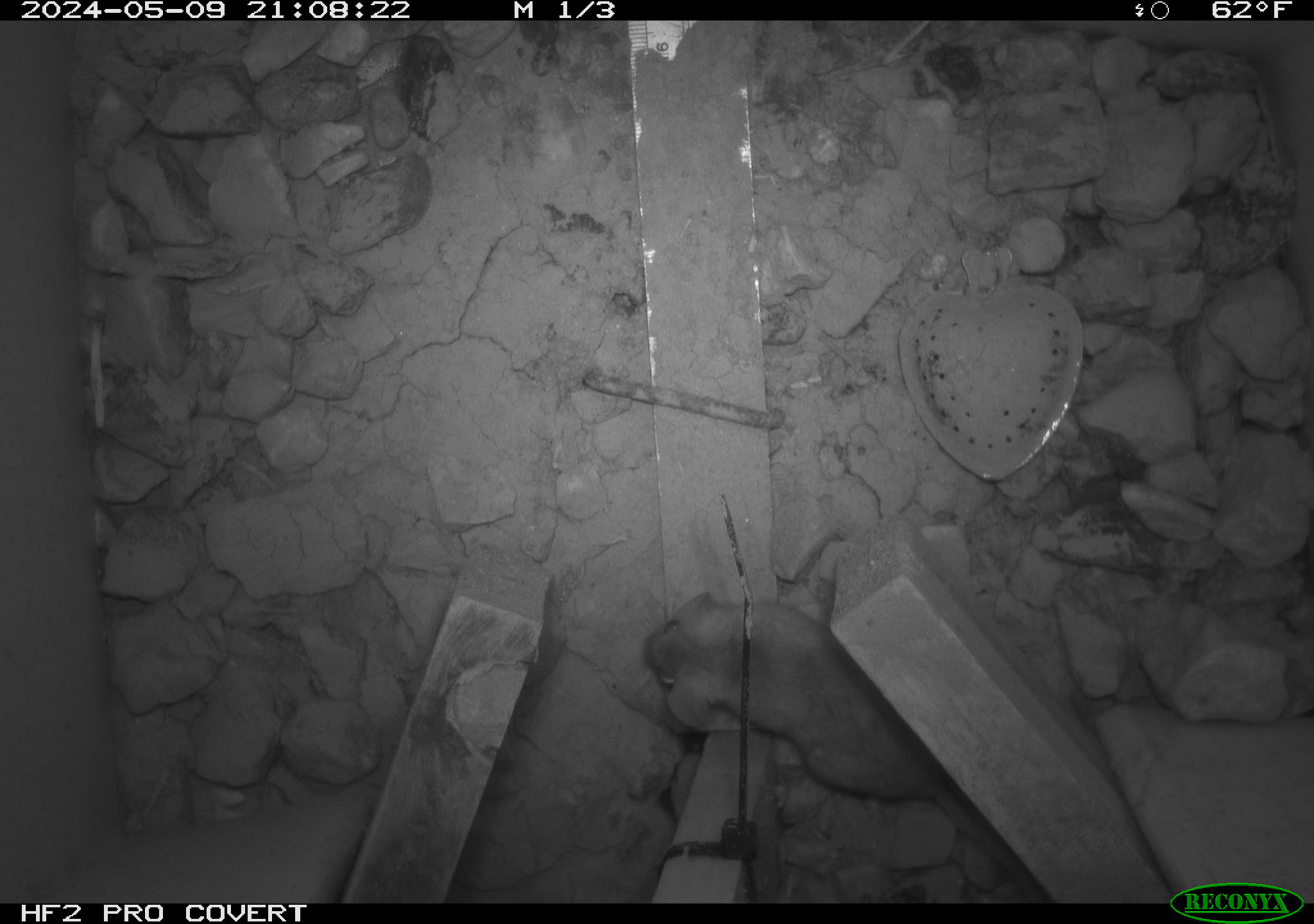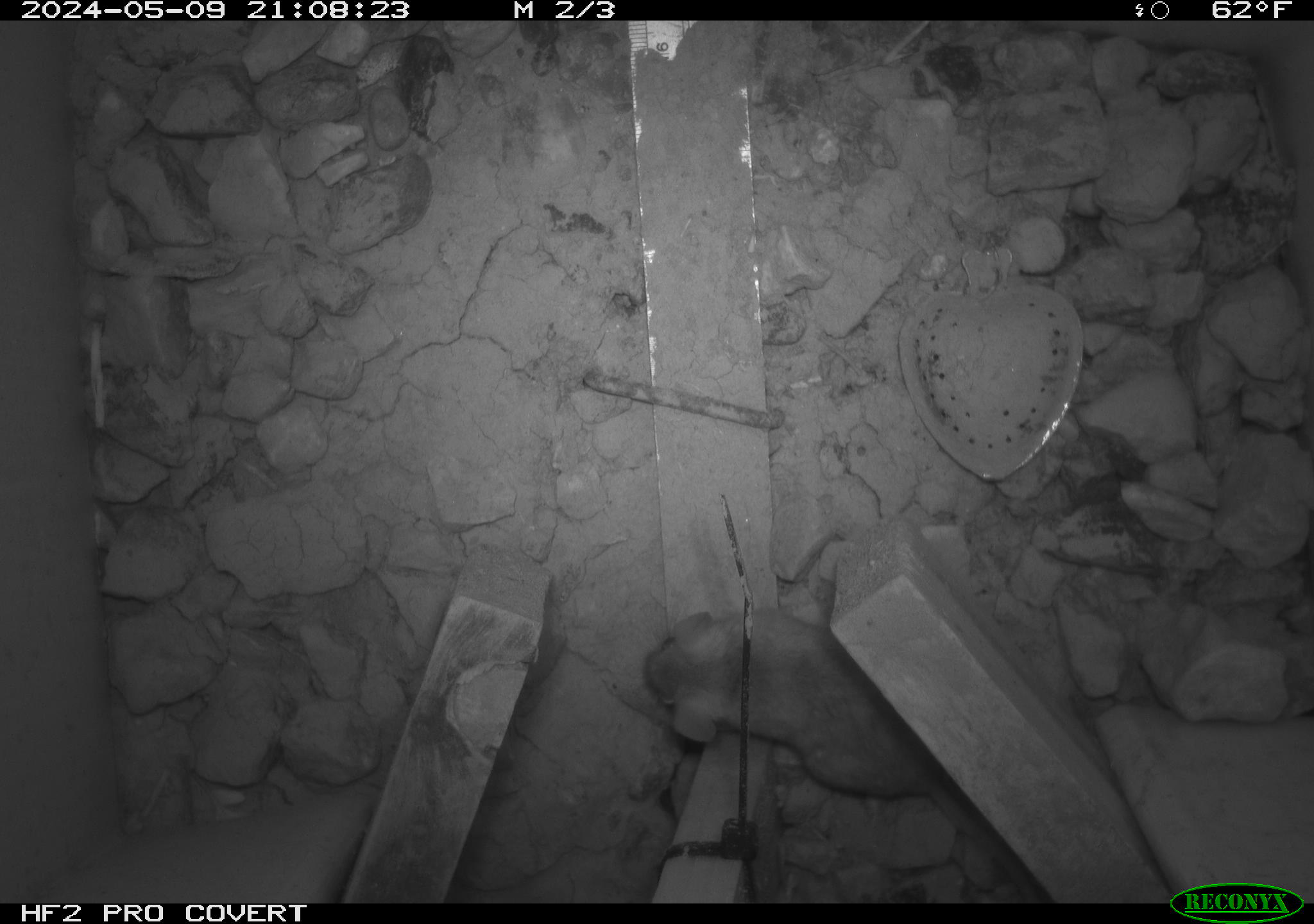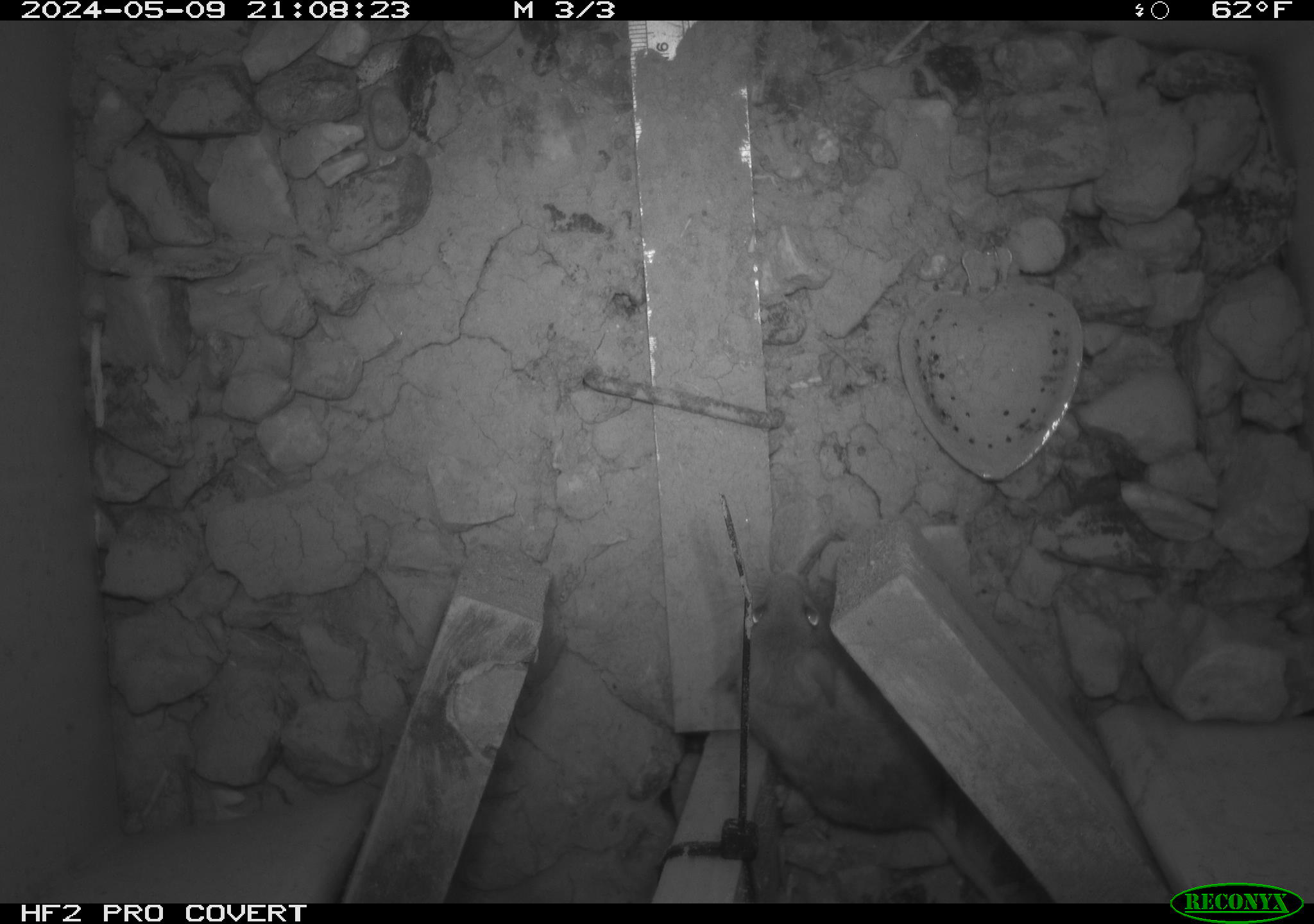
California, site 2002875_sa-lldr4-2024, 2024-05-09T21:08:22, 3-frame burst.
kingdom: Animalia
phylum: Chordata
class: Mammalia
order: Rodentia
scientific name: Rodentia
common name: rodent